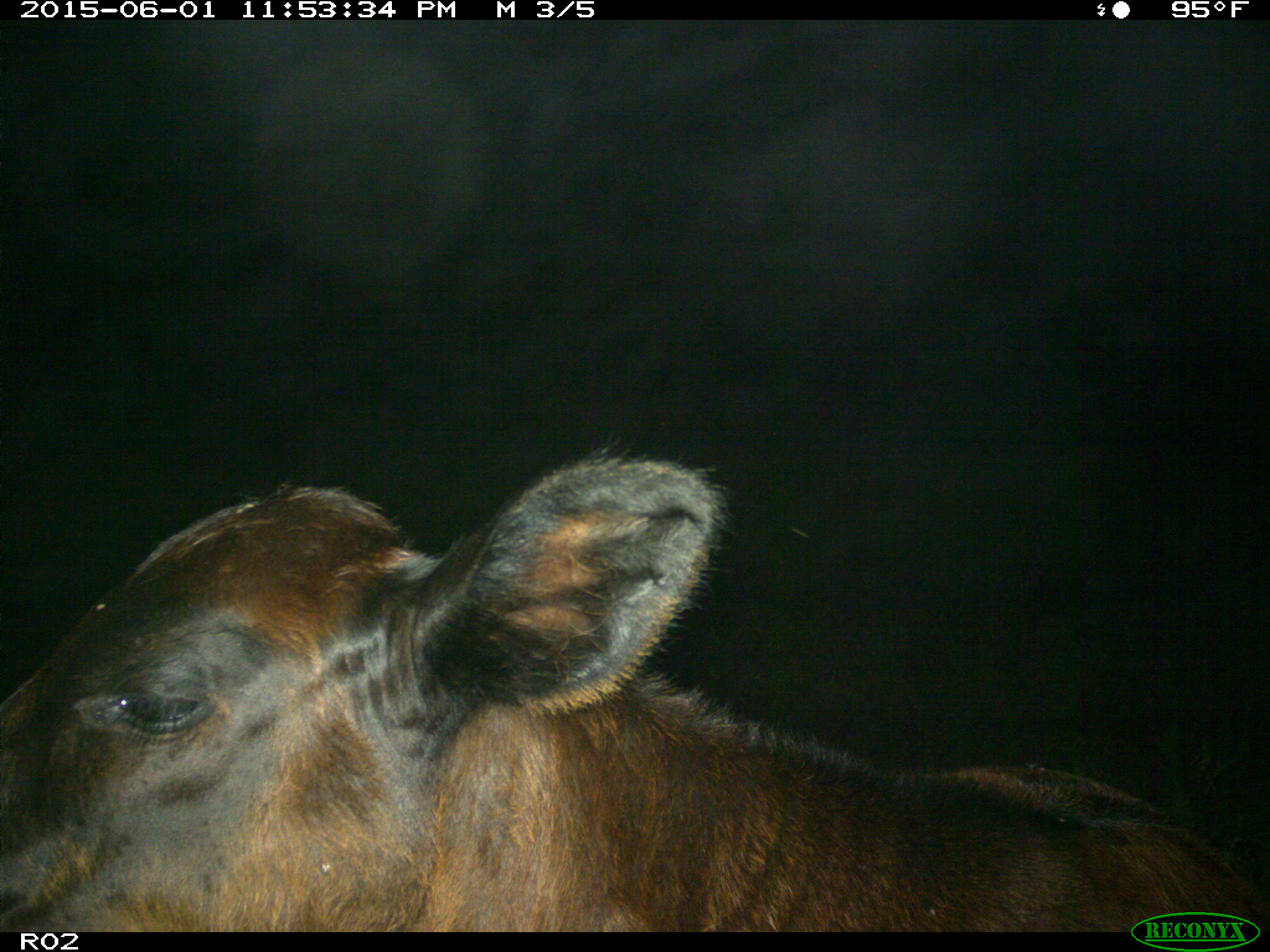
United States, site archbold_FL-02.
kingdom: Animalia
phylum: Chordata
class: Mammalia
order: Artiodactyla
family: Bovidae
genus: Bos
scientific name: Bos taurus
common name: domestic cow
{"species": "Bos taurus (domestic cow)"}